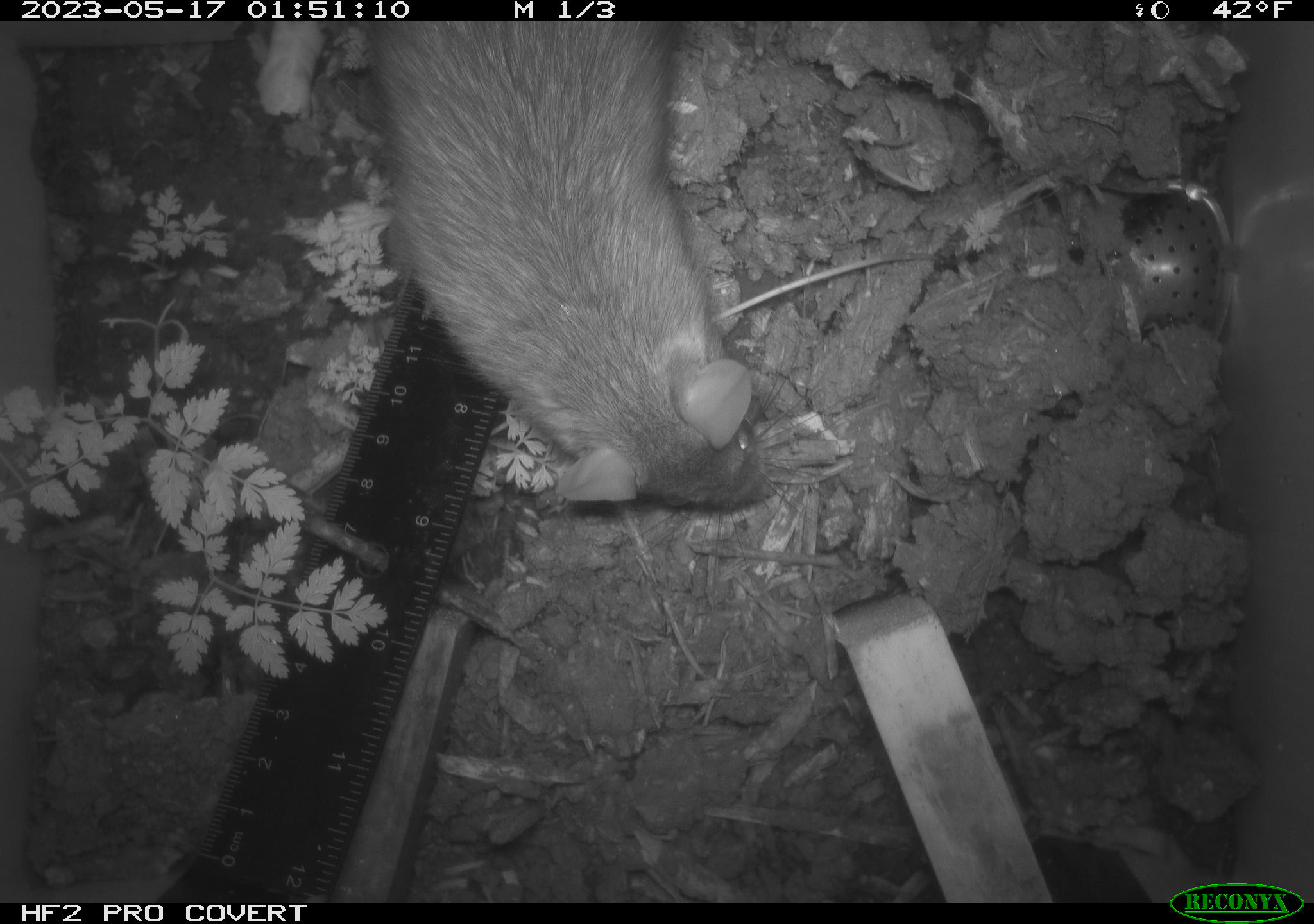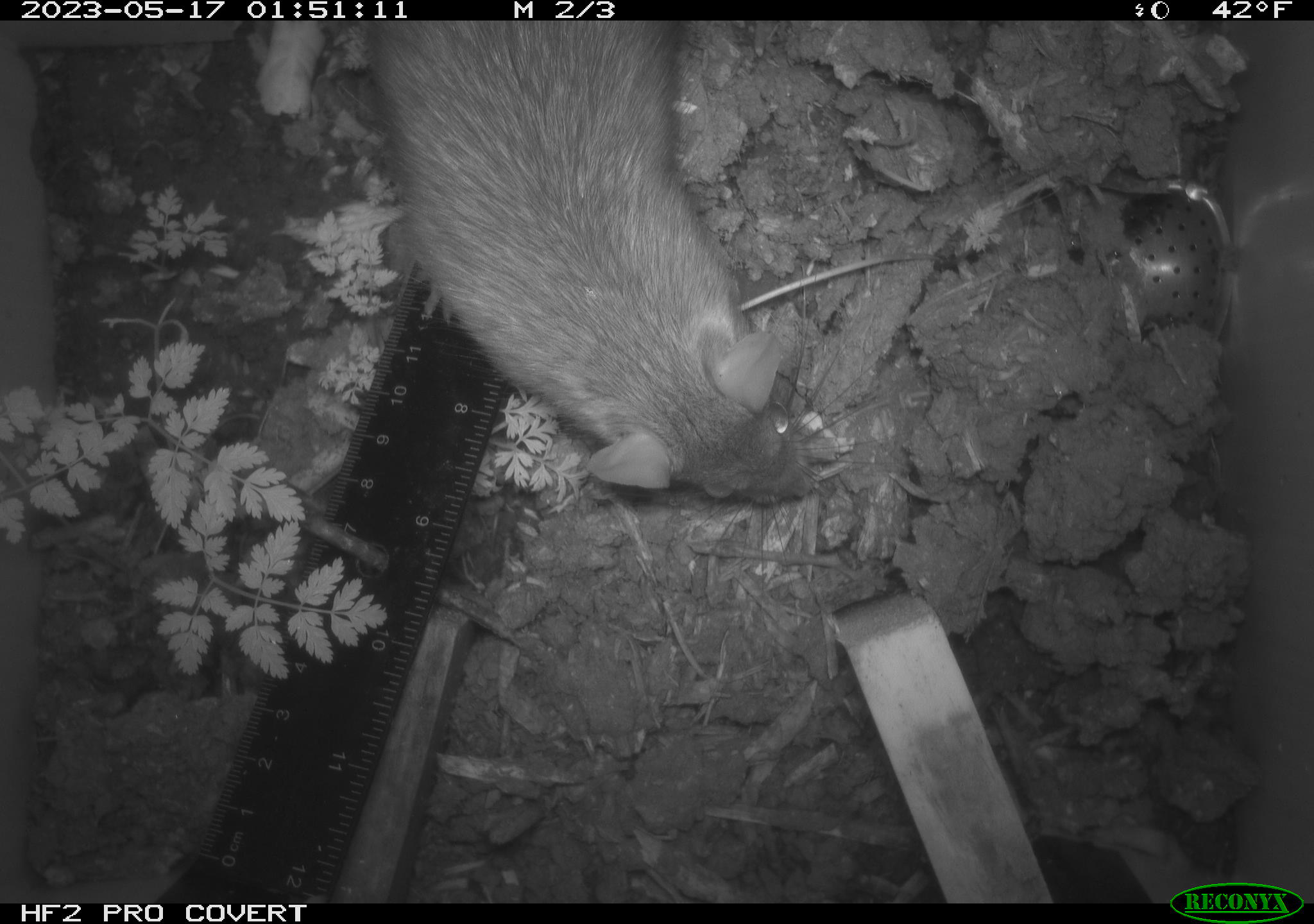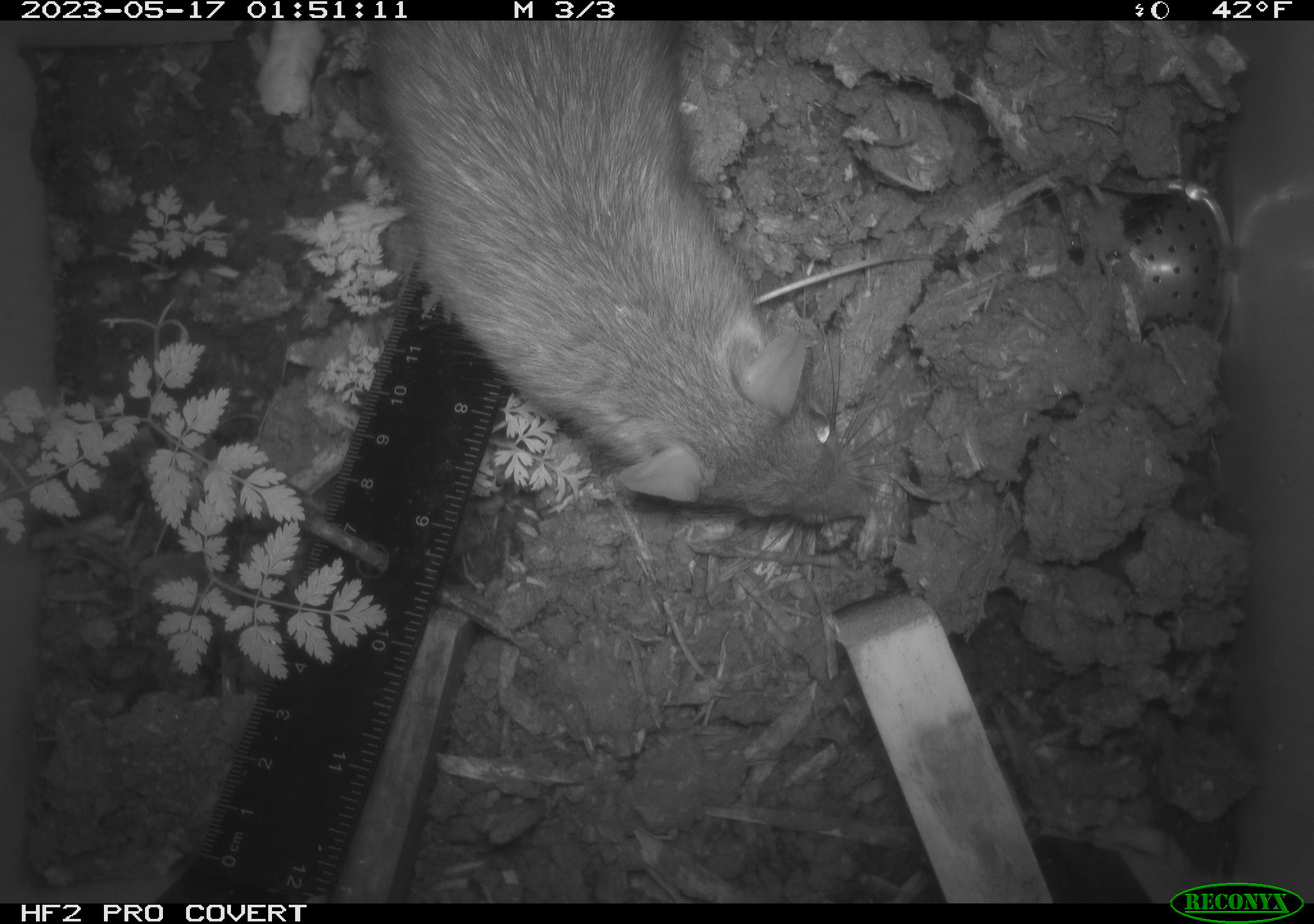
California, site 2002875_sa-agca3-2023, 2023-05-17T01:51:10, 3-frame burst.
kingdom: Animalia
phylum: Chordata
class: Mammalia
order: Rodentia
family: Muridae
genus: Rattus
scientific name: Rattus rattus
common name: house rat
House rat (Rattus rattus).